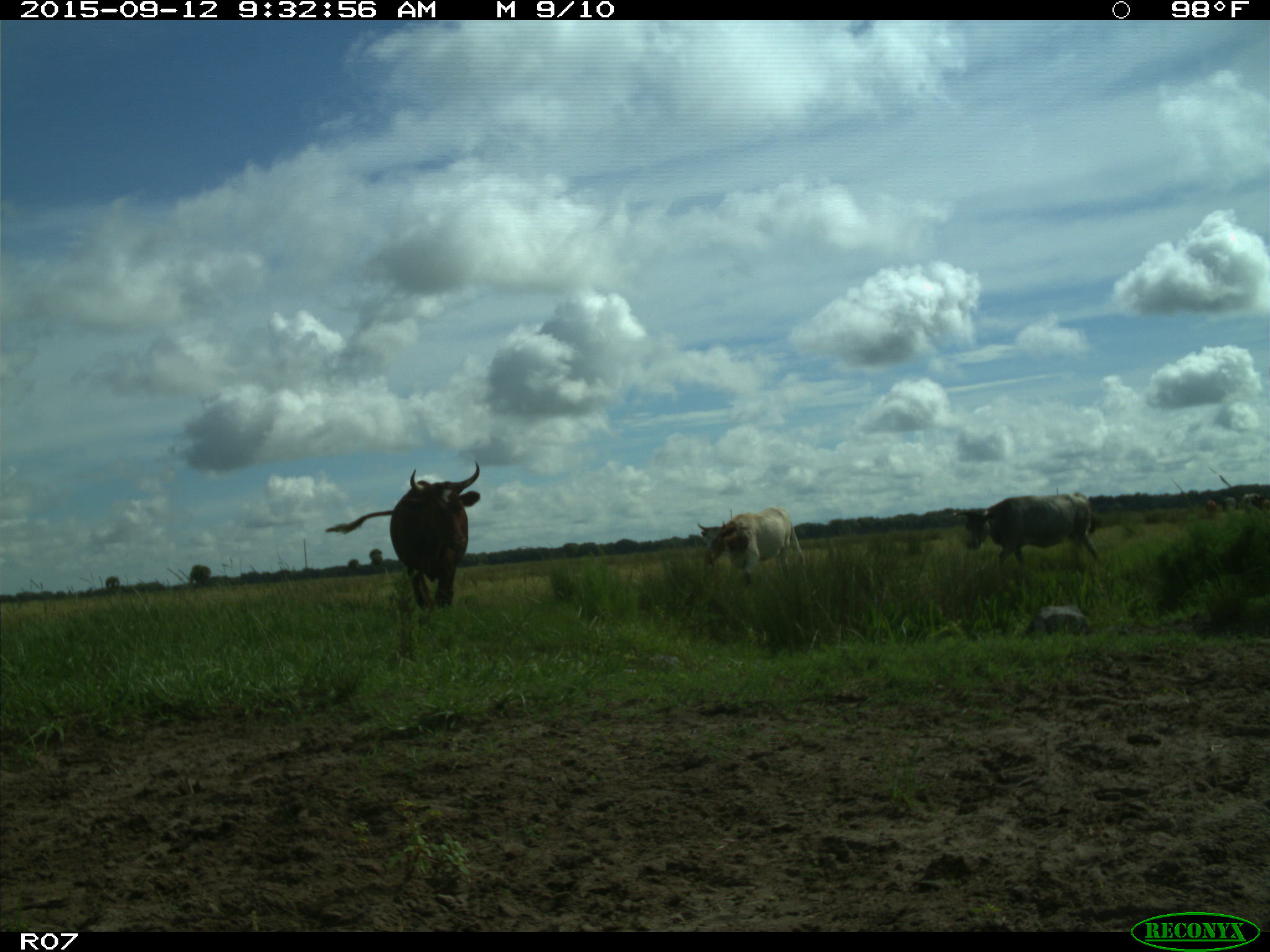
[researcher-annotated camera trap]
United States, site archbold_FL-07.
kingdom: Animalia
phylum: Chordata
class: Mammalia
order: Artiodactyla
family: Bovidae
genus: Bos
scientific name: Bos taurus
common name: domestic cow